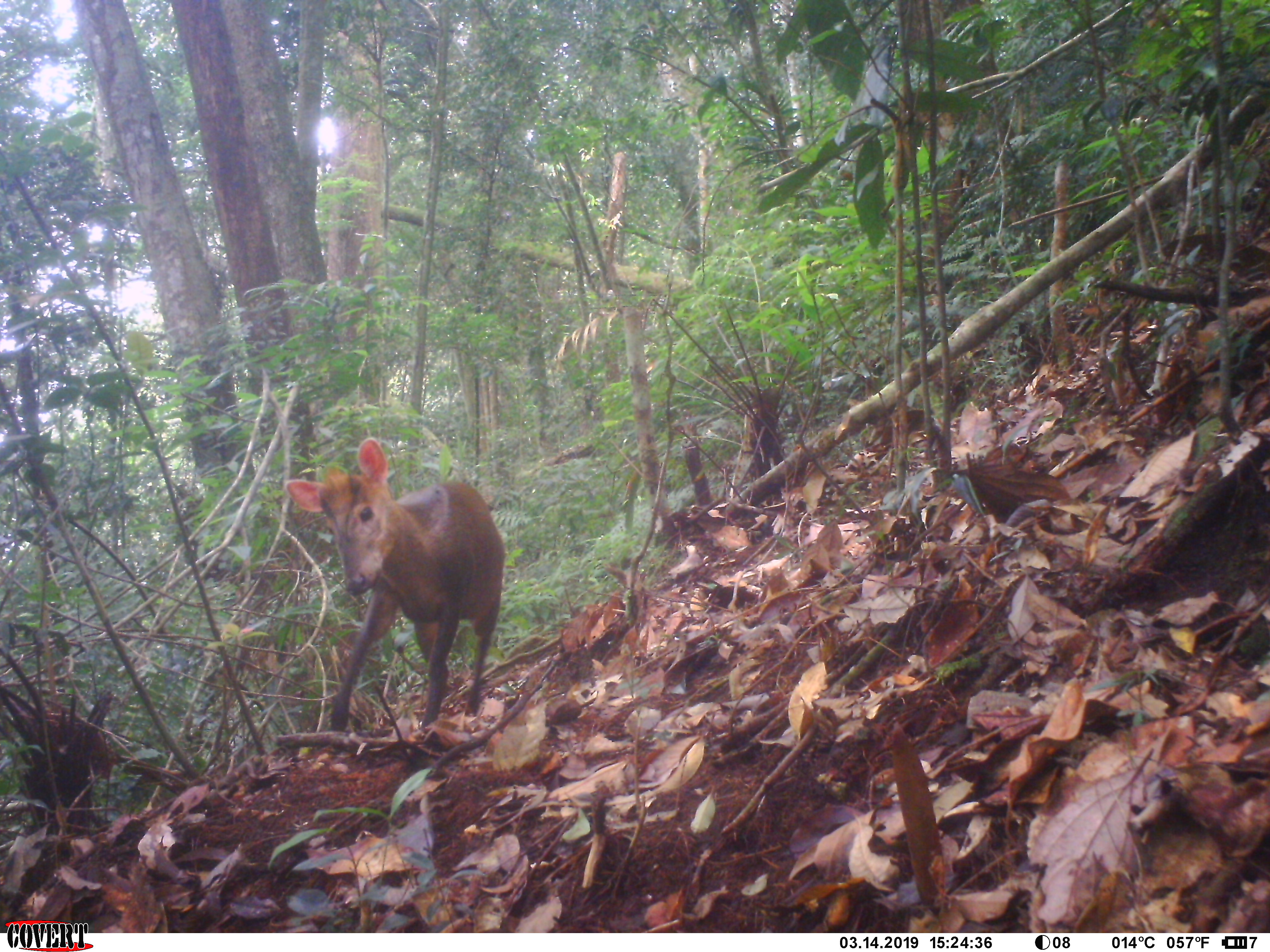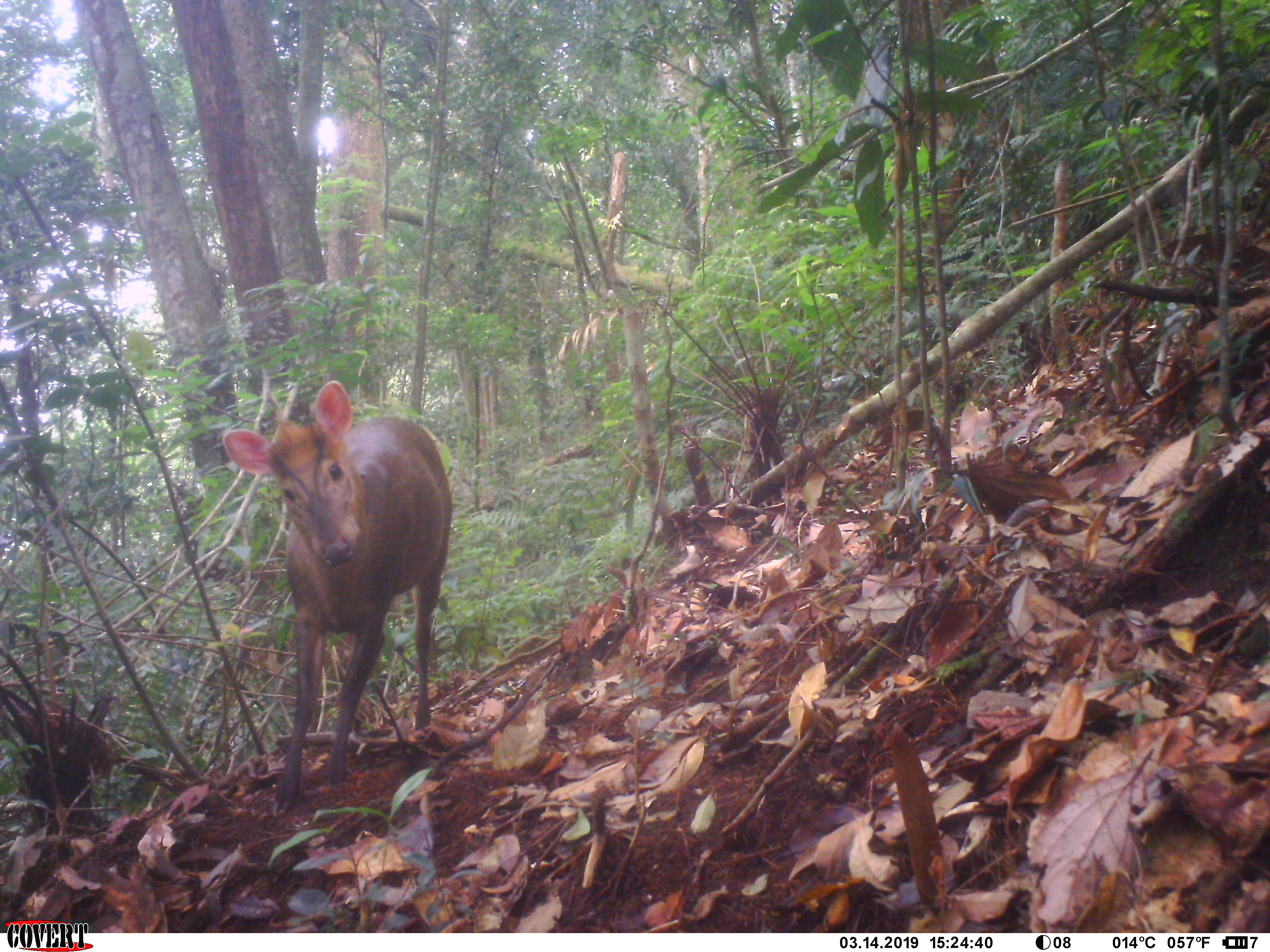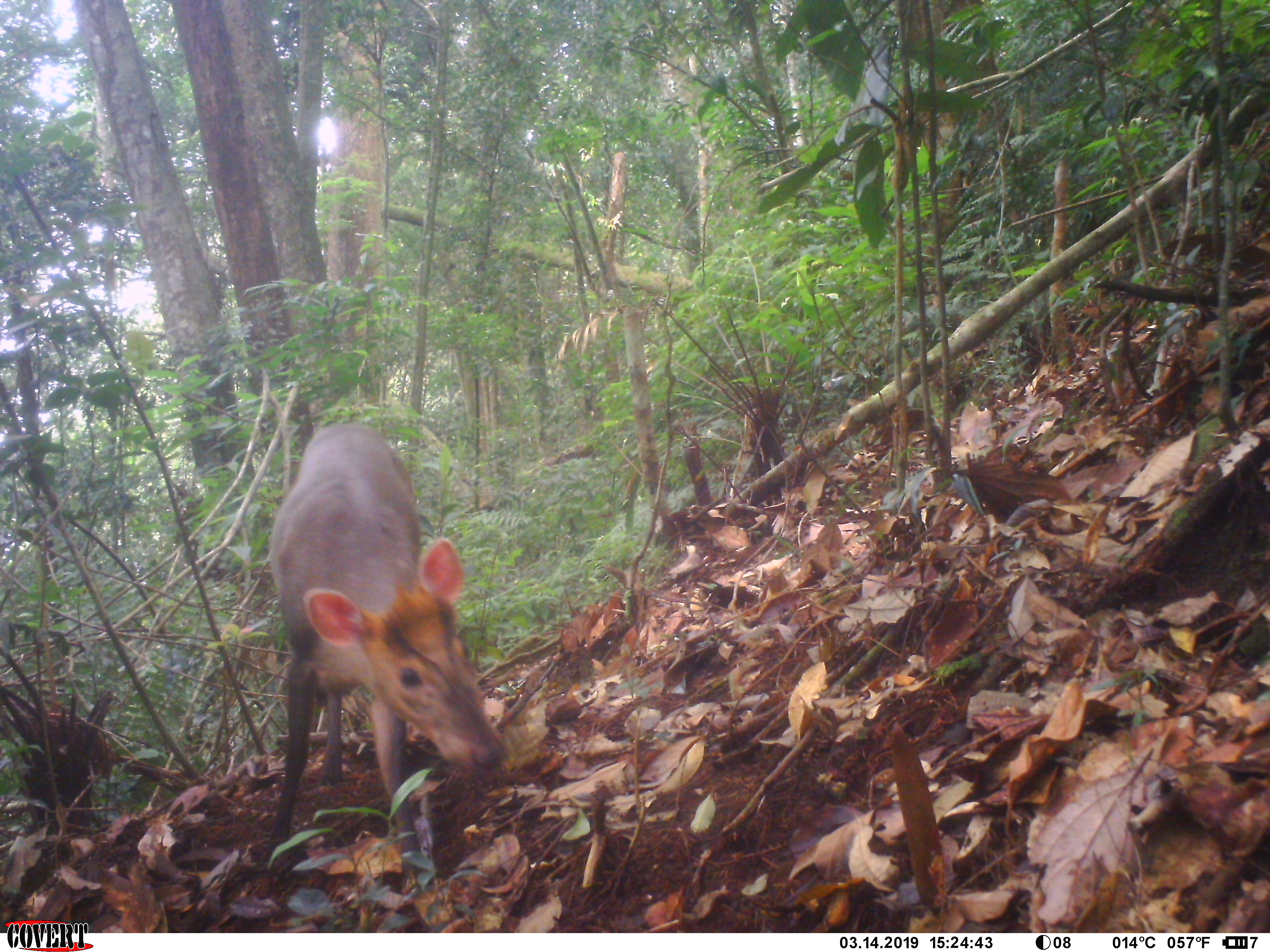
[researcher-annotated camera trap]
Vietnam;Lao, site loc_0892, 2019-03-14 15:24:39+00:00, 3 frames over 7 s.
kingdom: Animalia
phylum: Chordata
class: Mammalia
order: Artiodactyla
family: Cervidae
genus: Muntiacus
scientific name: Muntiacus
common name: muntjacs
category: unidentified muntjac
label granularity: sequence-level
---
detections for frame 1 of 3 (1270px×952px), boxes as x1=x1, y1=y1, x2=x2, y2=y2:
unidentified muntjac: x1=283, y1=435, x2=508, y2=732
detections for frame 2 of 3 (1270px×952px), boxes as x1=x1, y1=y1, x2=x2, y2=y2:
unidentified muntjac: x1=220, y1=379, x2=454, y2=816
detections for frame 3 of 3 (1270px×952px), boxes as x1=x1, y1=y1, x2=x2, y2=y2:
unidentified muntjac: x1=259, y1=422, x2=510, y2=891